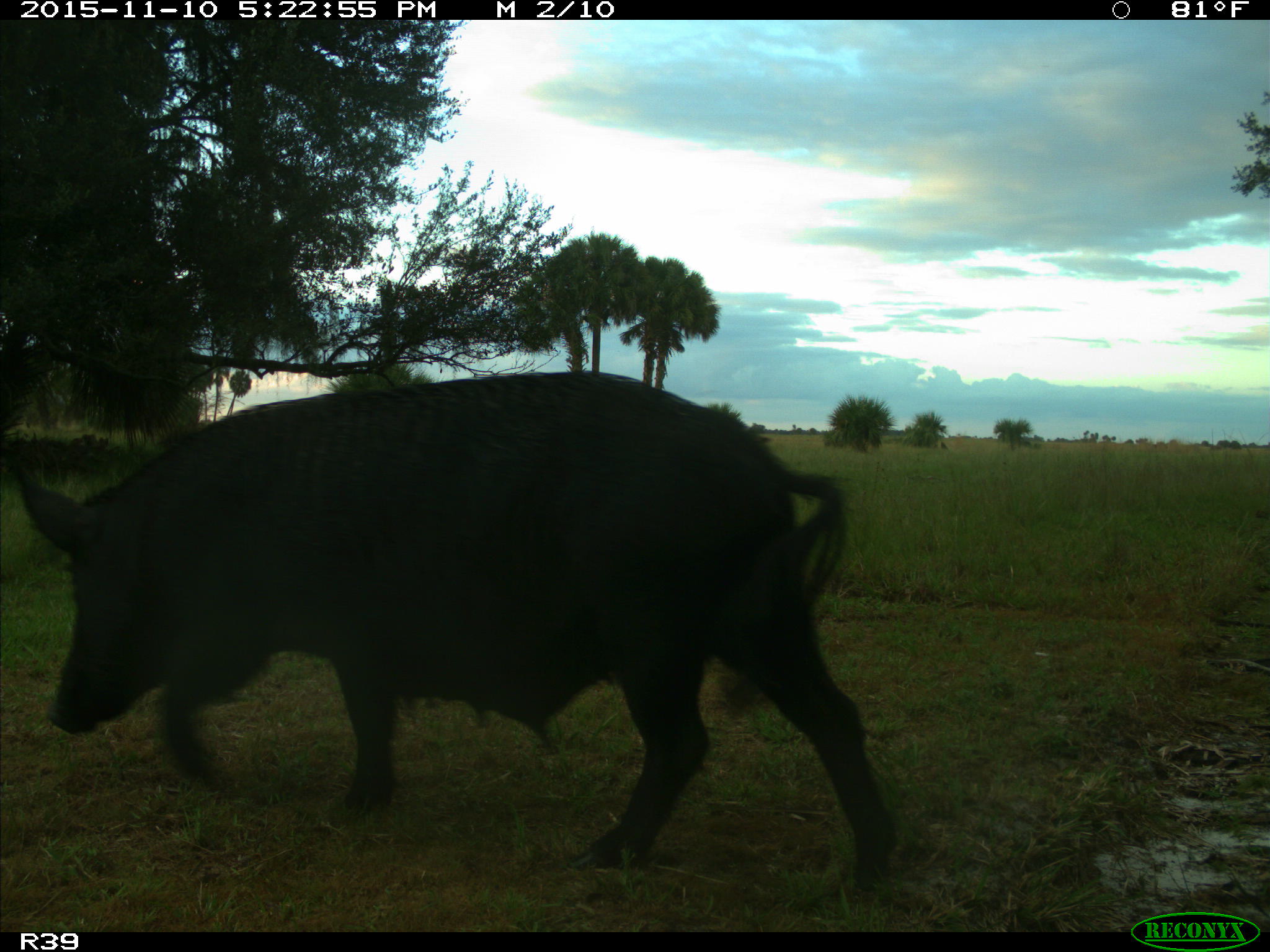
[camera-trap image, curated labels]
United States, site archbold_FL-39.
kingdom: Animalia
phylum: Chordata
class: Mammalia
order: Artiodactyla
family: Suidae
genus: Sus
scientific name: Sus scrofa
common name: wild boar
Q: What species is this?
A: Sus scrofa (wild boar).